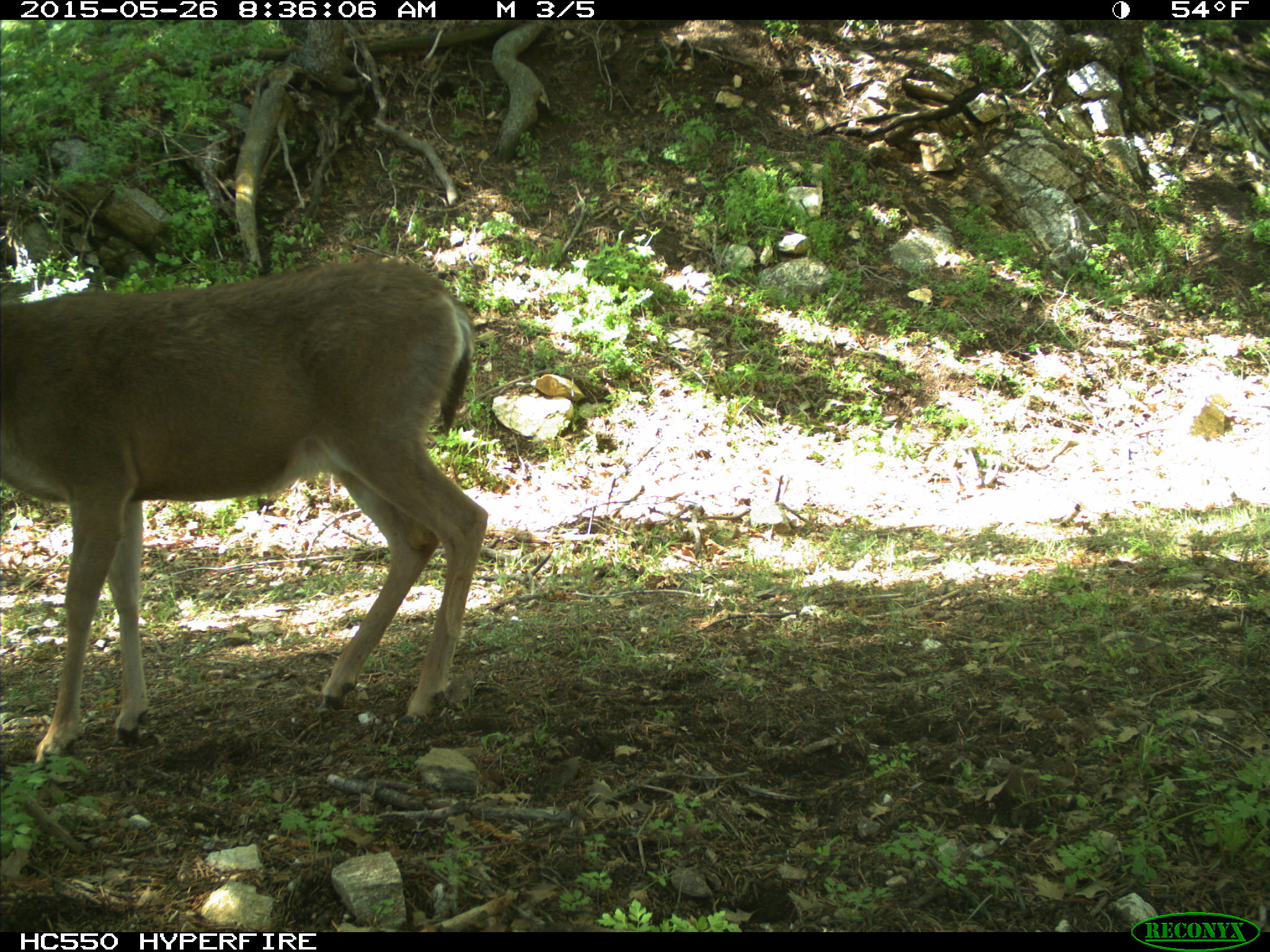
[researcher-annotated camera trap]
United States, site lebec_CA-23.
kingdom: Animalia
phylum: Chordata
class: Mammalia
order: Artiodactyla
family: Cervidae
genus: Odocoileus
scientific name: Odocoileus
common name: deer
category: unidentified deer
Unidentified deer (deer) (Odocoileus).